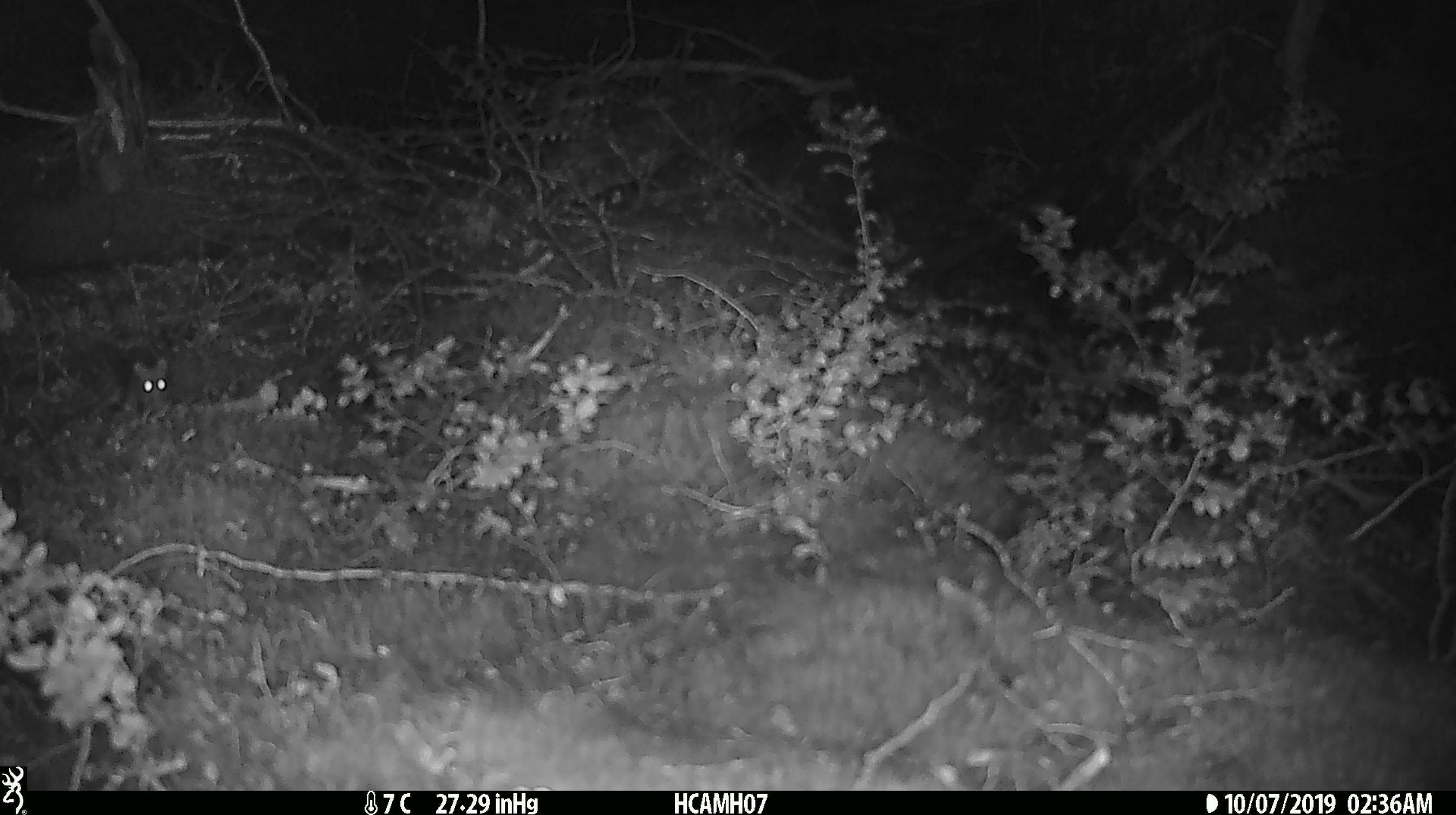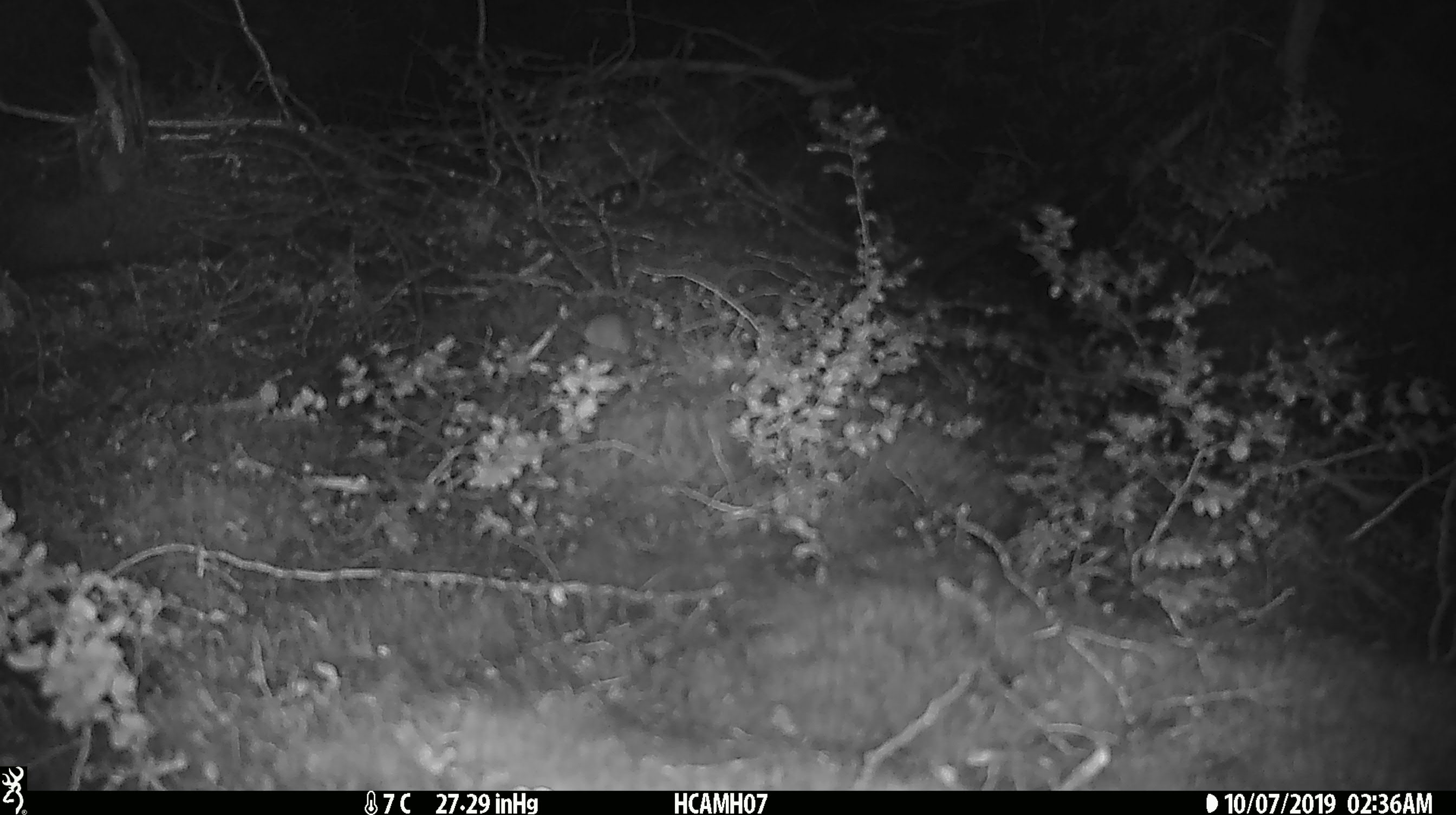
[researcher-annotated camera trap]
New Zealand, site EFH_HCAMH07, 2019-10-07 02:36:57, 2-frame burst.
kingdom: Animalia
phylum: Chordata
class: Mammalia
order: Rodentia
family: Muridae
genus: Mus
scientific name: Mus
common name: mouse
Mouse (Mus).